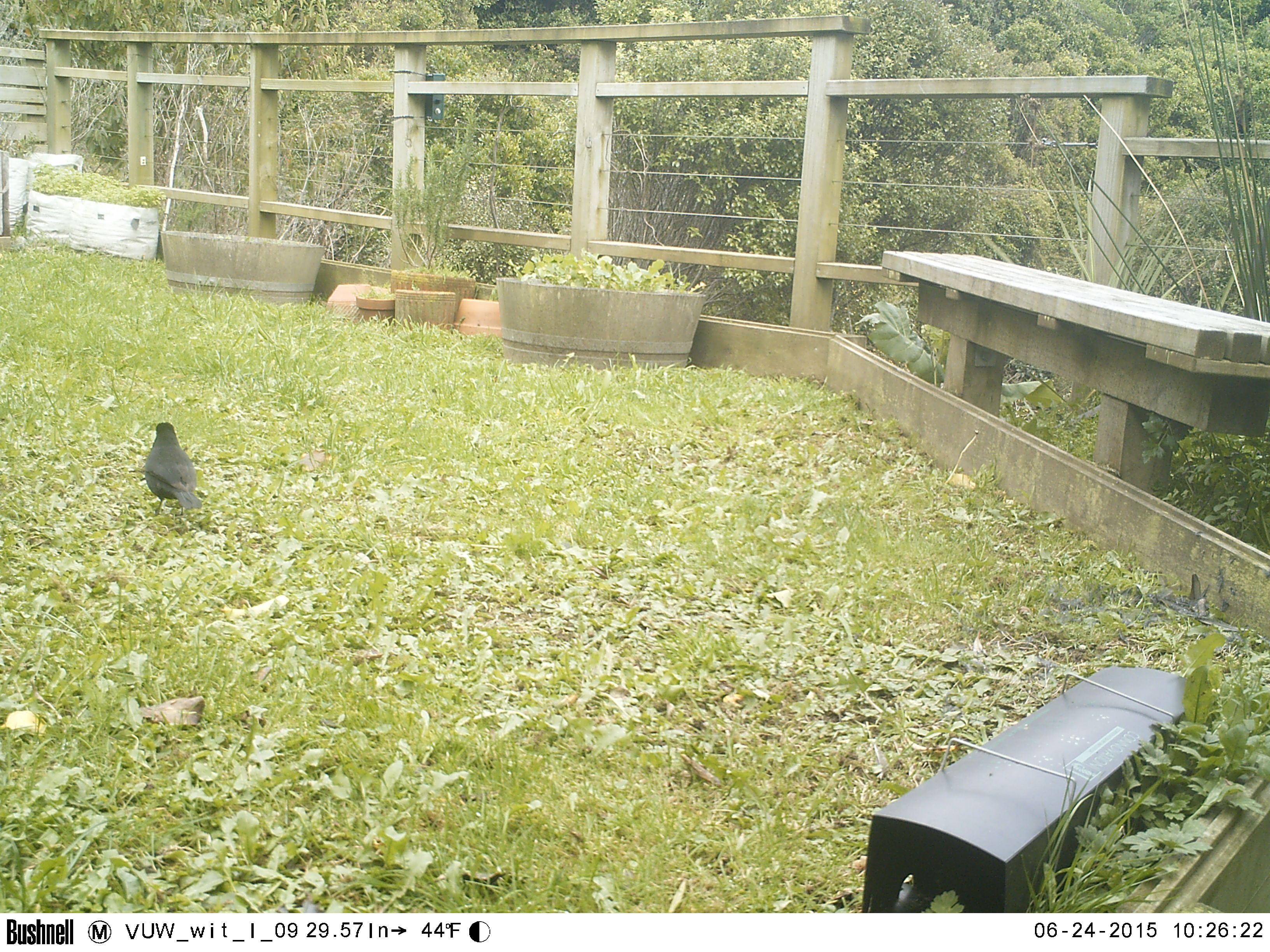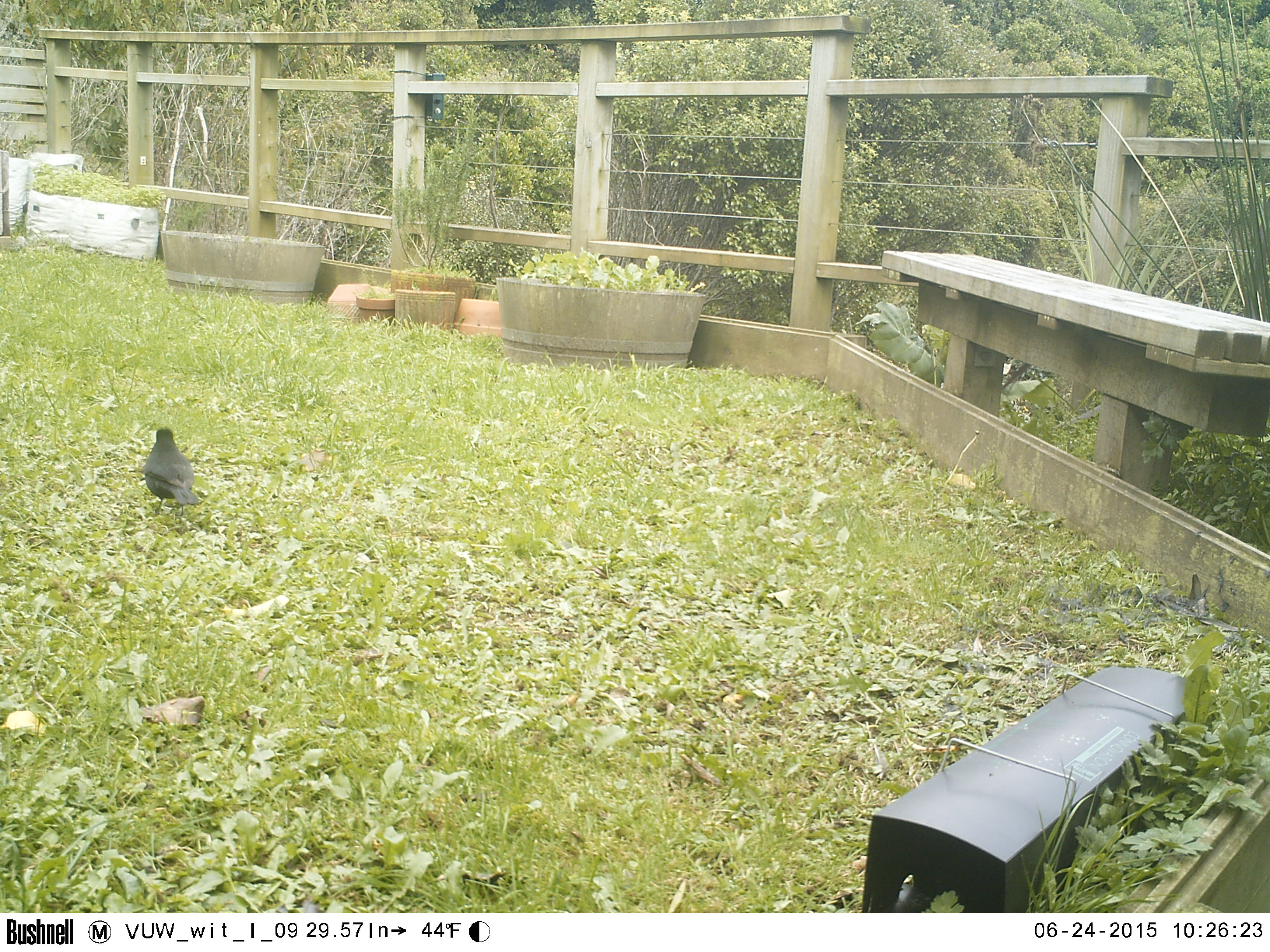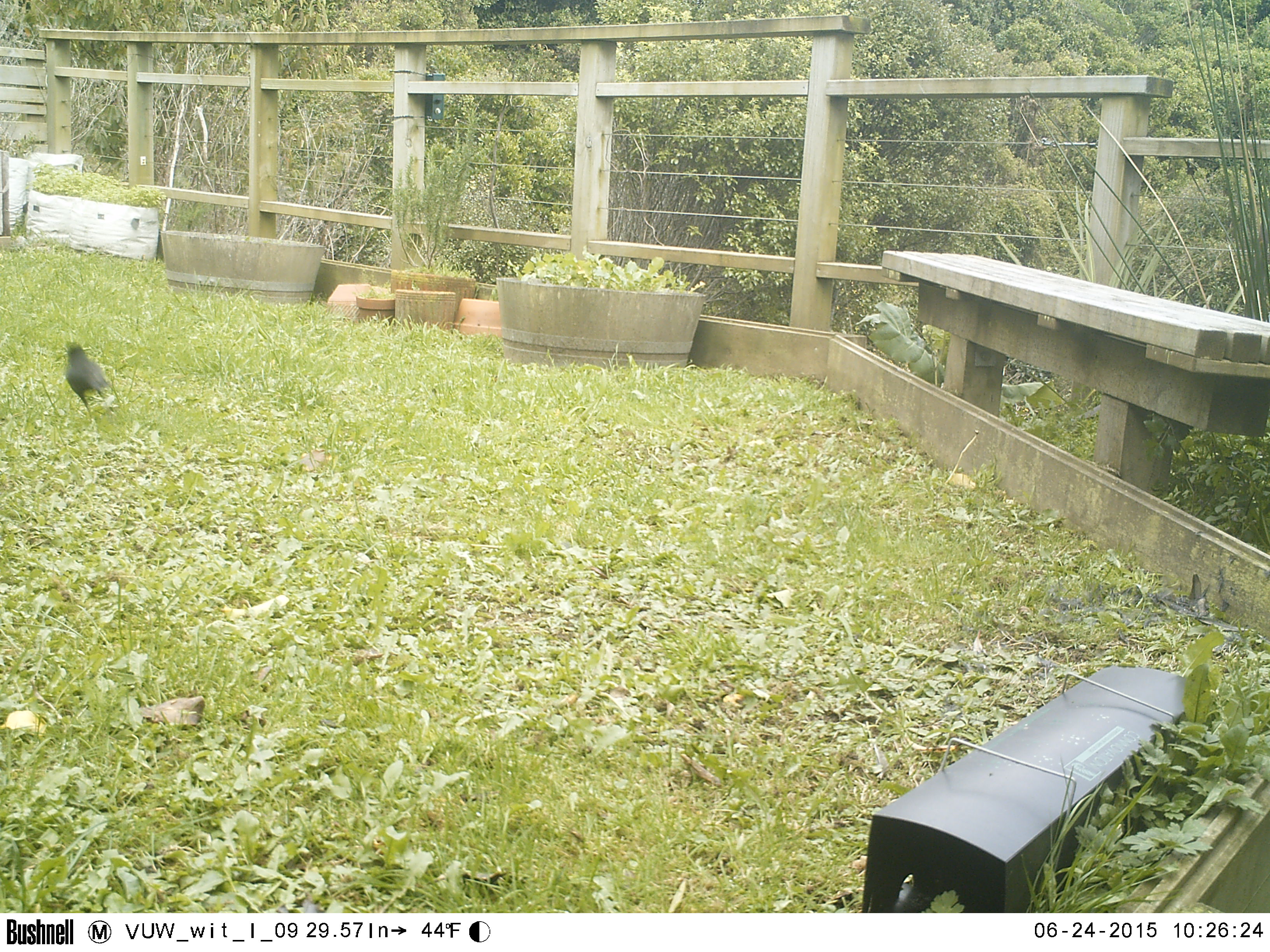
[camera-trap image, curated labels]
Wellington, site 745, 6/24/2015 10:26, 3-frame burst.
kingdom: Animalia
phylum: Chordata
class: Aves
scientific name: Aves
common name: bird